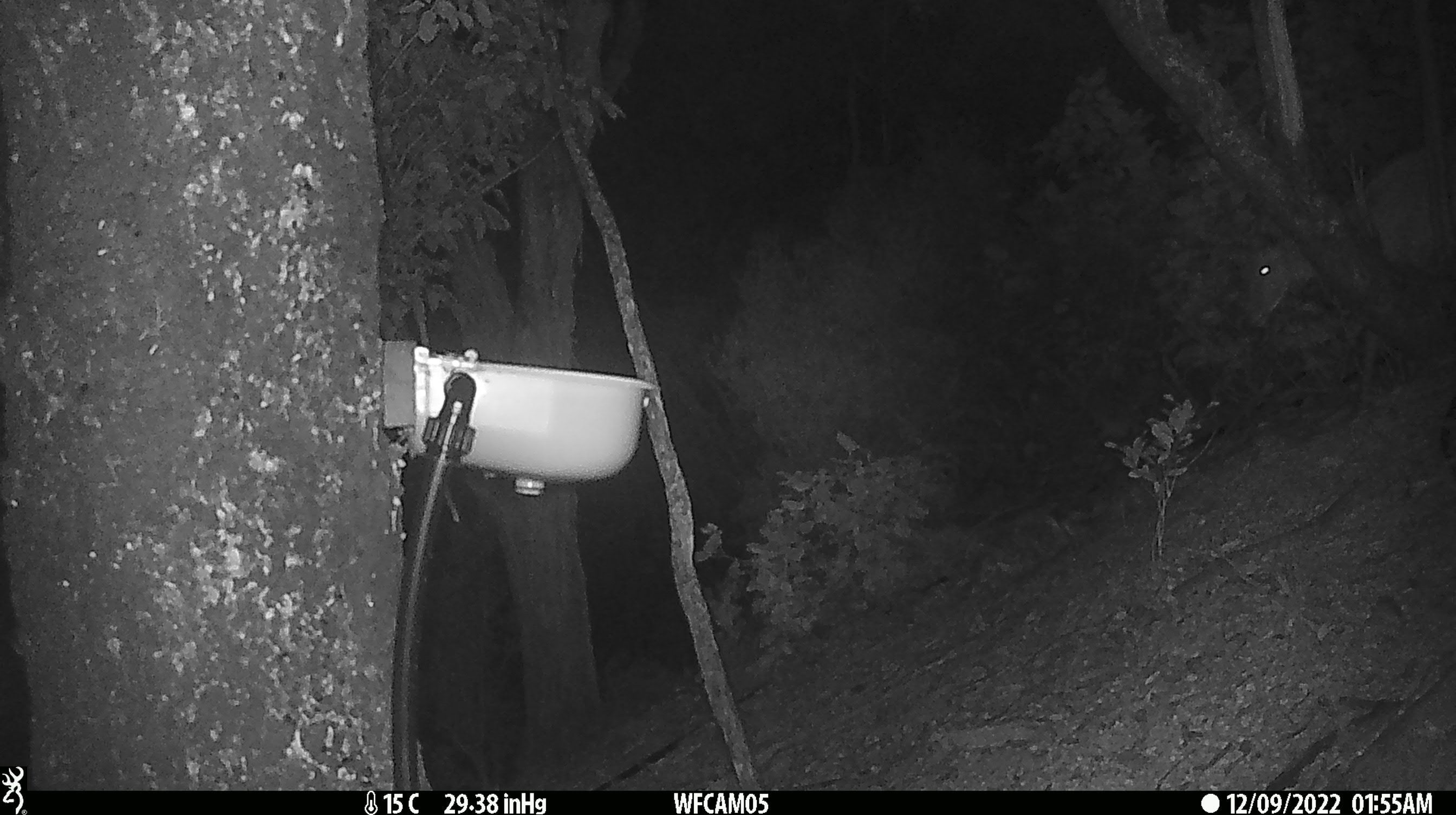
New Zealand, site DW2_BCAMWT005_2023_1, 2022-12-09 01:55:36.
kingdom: Animalia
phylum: Chordata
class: Mammalia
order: Artiodactyla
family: Cervidae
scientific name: Cervidae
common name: deer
Deer (Cervidae).